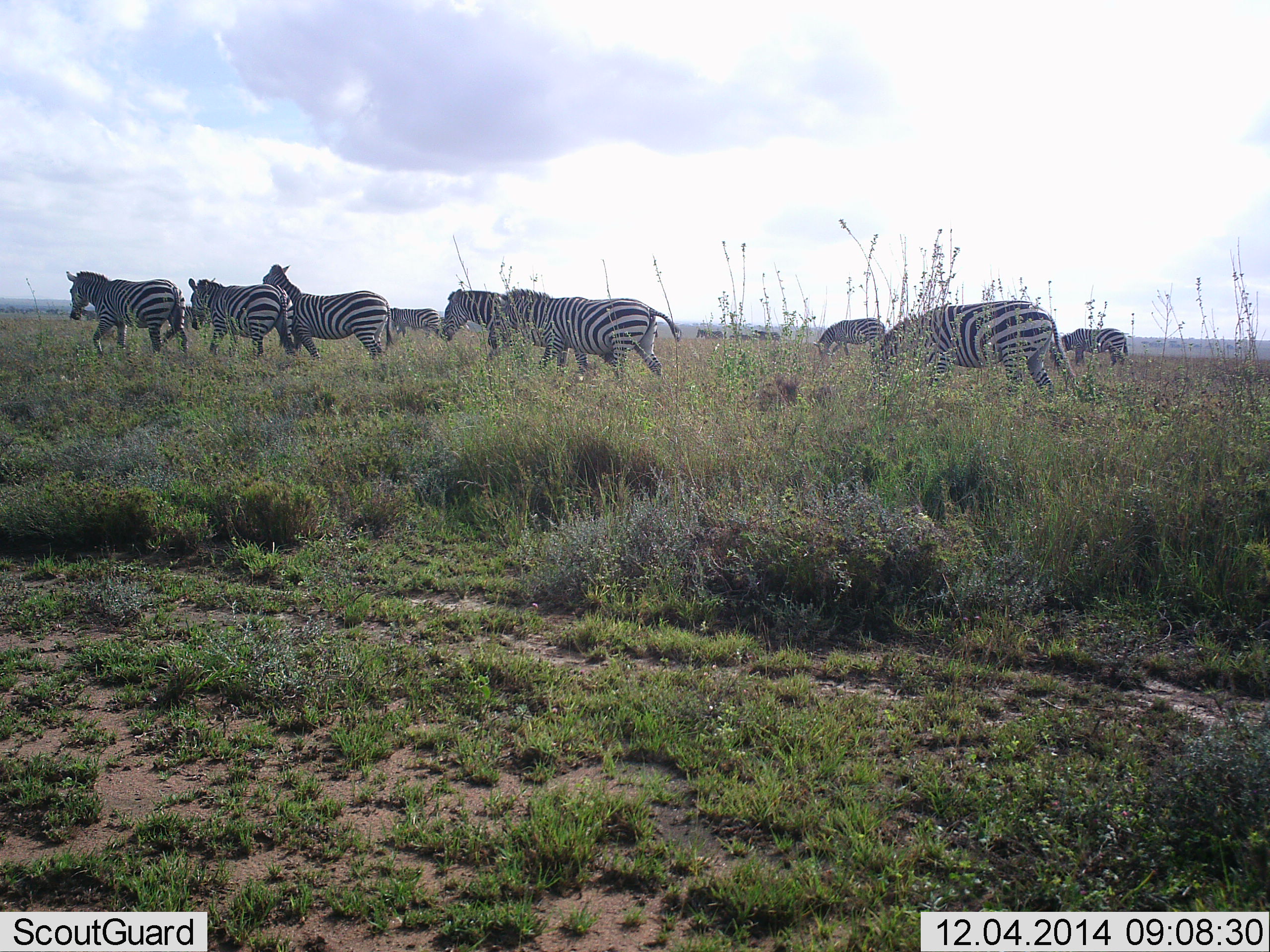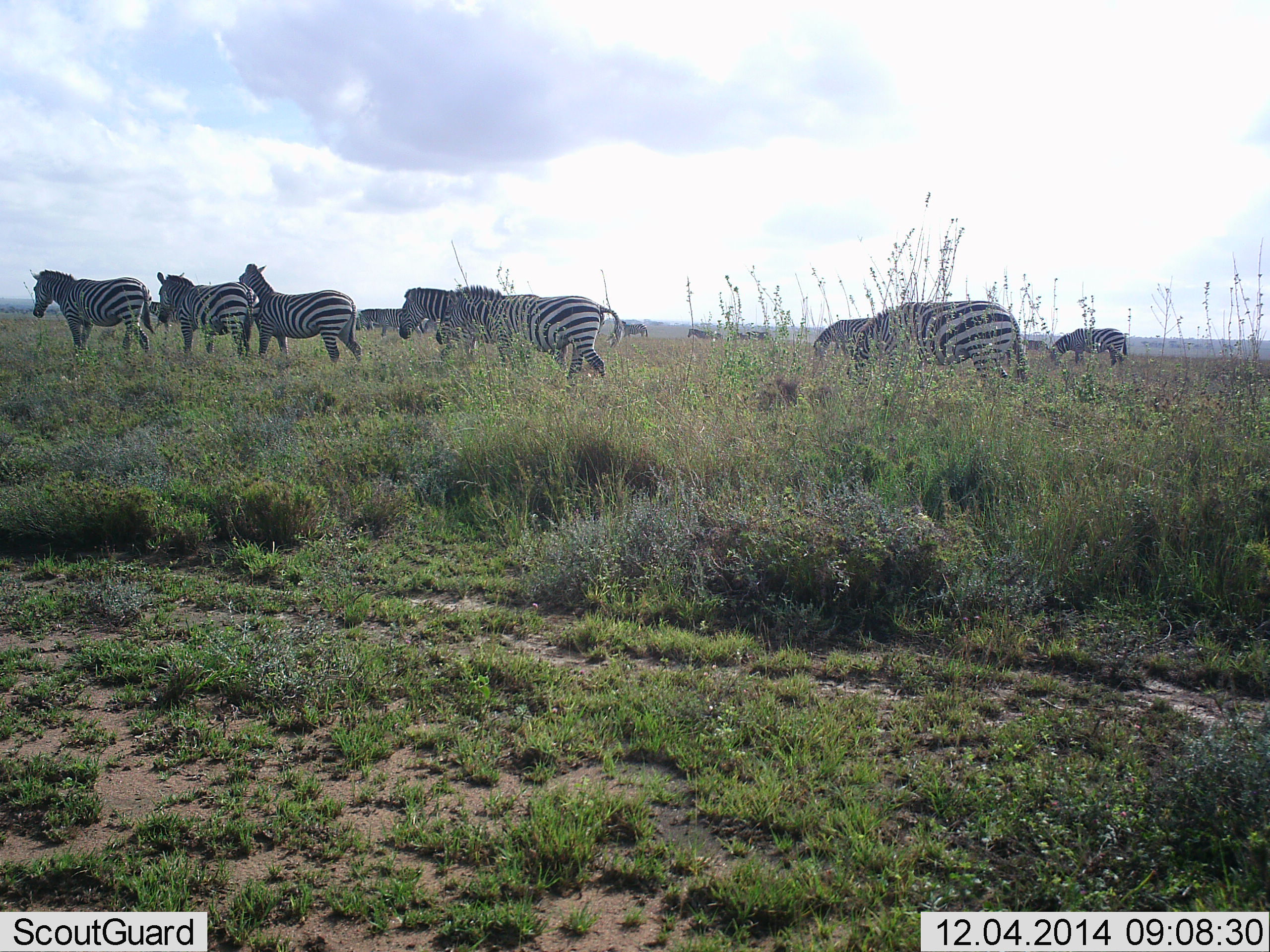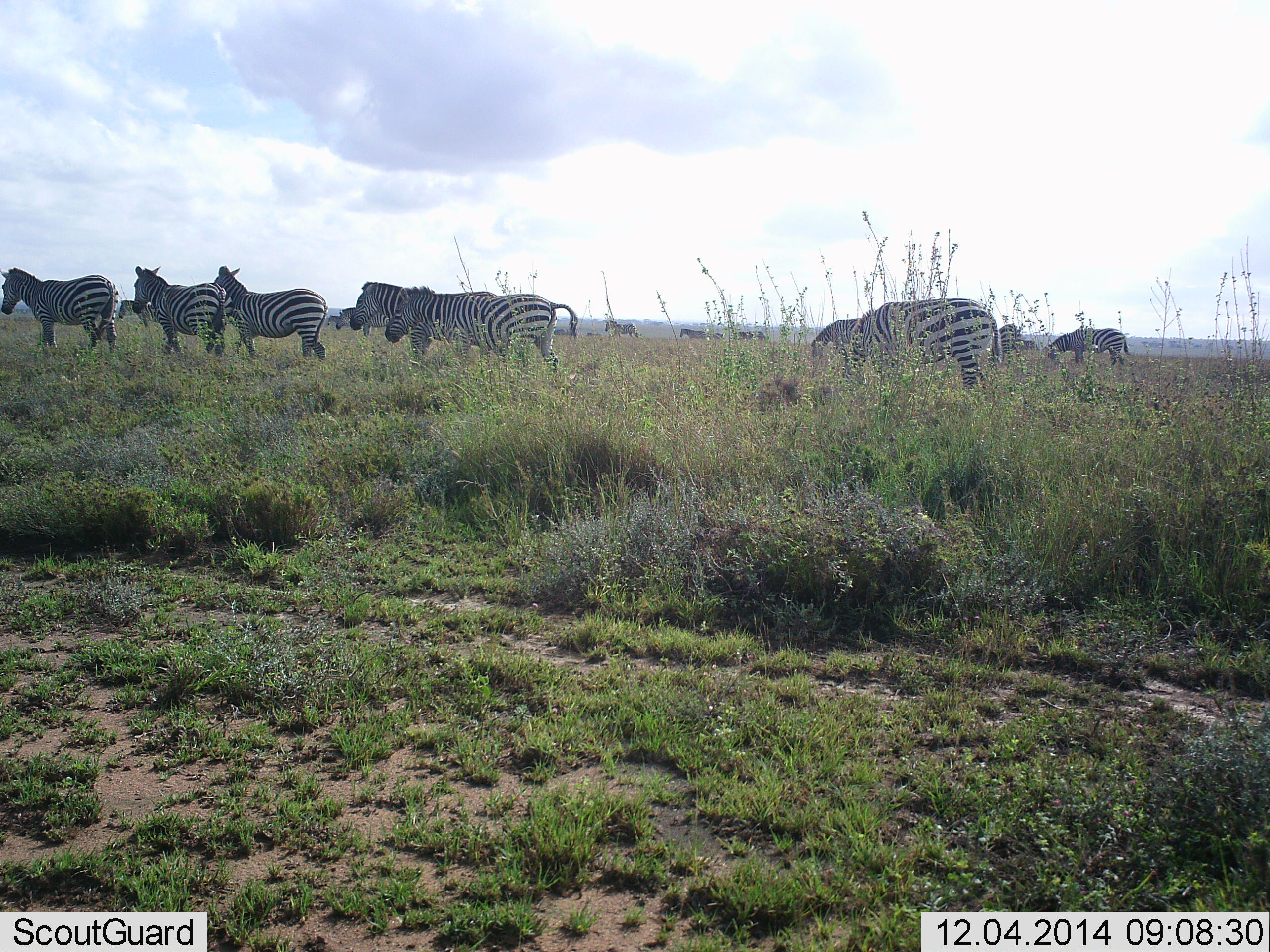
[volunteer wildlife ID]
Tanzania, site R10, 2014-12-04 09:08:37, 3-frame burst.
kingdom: Animalia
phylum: Chordata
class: Mammalia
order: Perissodactyla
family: Equidae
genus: Equus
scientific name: Equus quagga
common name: plains zebra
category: zebra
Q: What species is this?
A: Zebra (plains zebra) (Equus quagga).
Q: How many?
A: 11-50.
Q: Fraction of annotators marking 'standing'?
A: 30%.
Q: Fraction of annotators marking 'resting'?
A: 0%.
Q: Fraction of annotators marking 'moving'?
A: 100%.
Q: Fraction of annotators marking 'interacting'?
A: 10%.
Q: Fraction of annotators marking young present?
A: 0%.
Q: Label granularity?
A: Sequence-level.